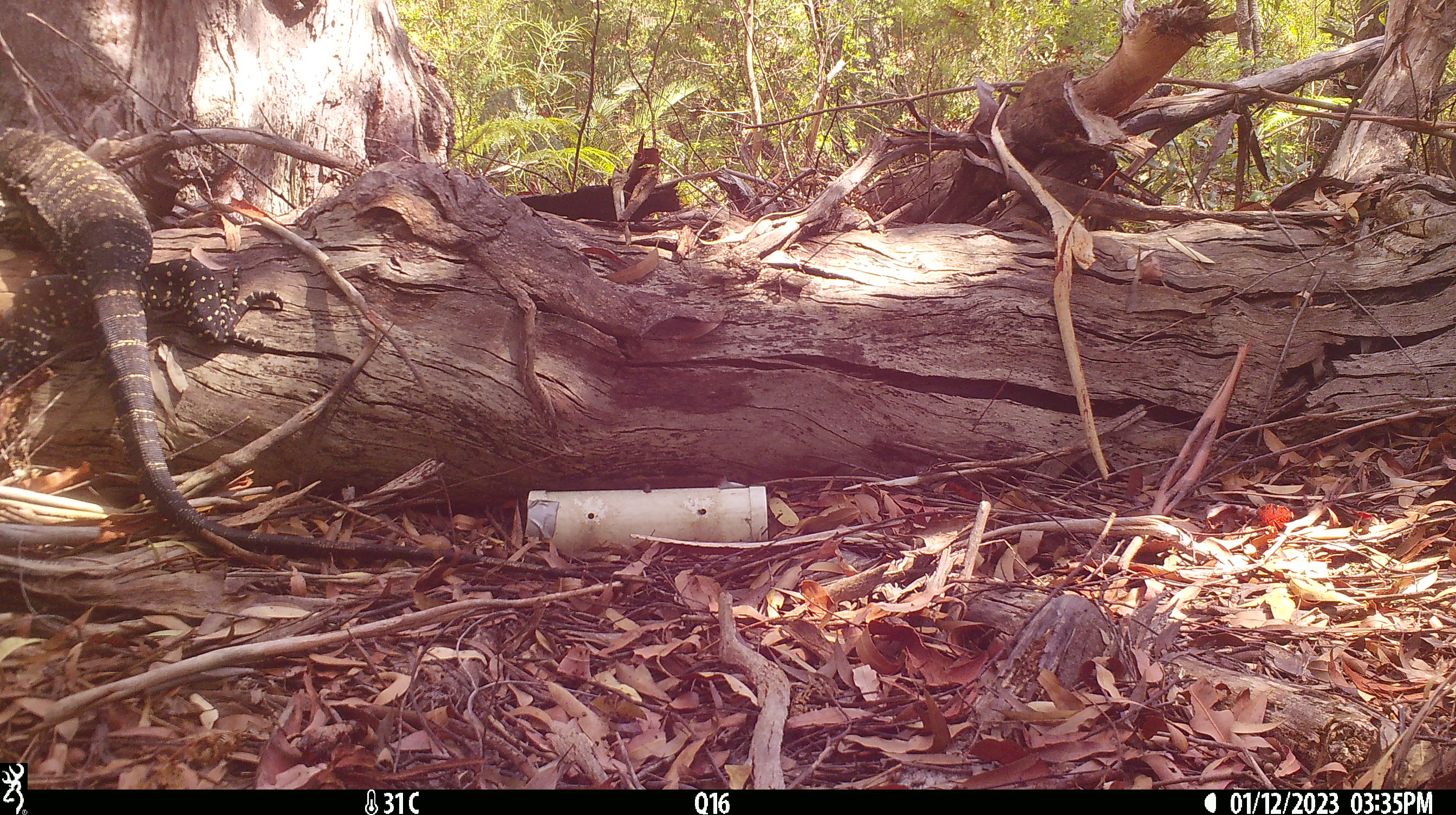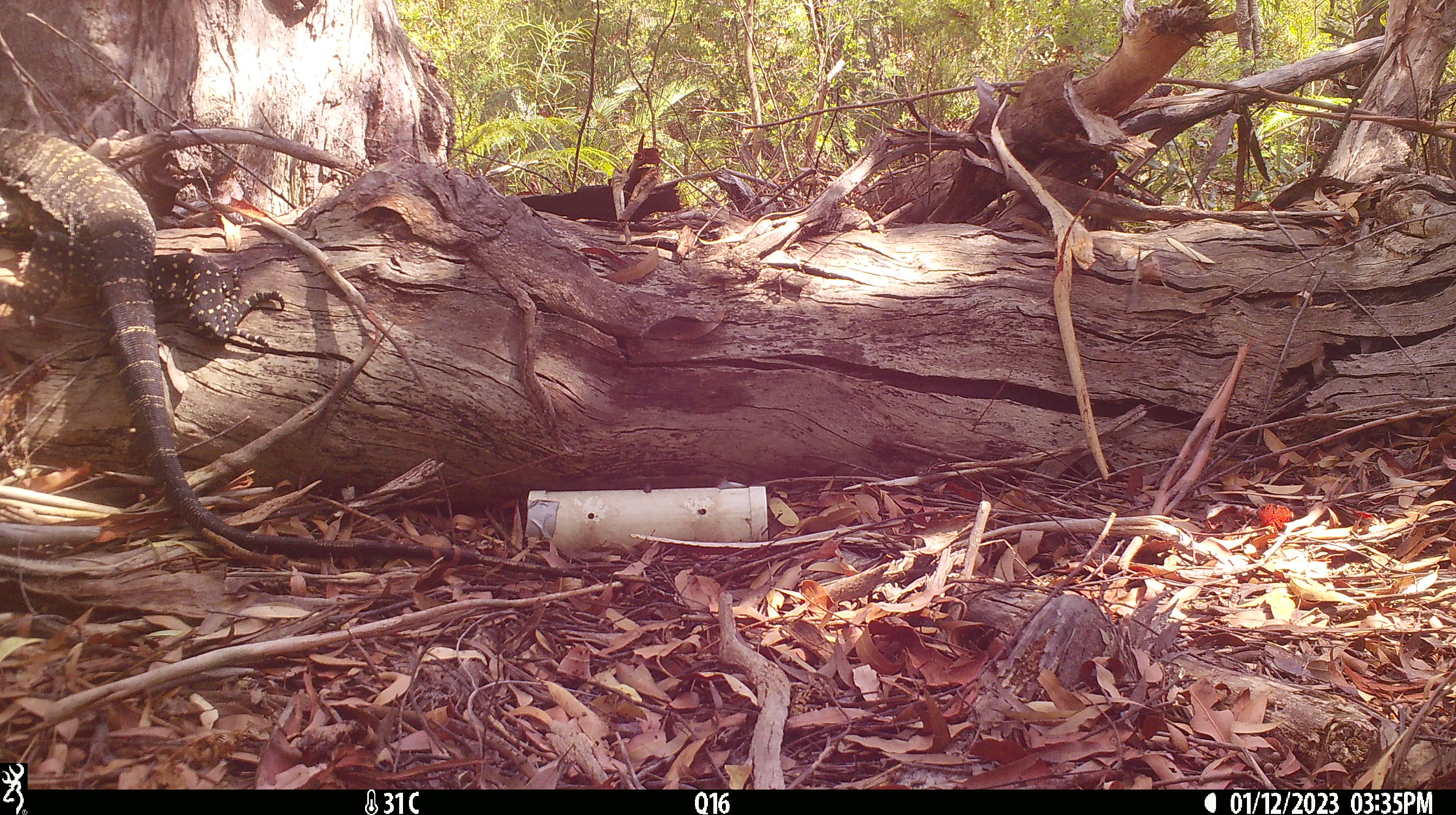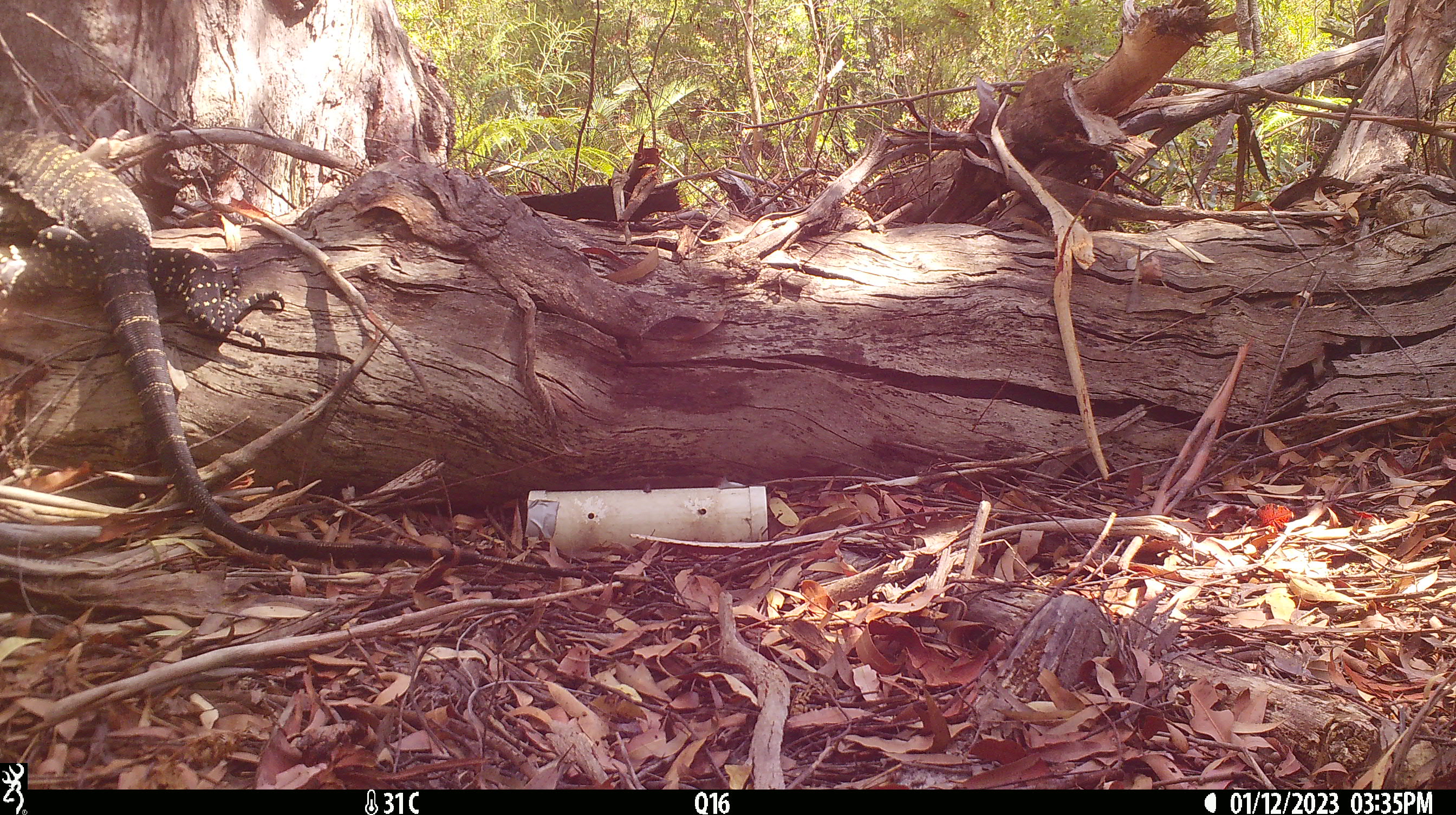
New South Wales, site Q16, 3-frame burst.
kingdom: Animalia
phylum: Chordata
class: Reptilia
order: Squamata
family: Varanidae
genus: Varanus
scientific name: Varanus varius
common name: lace monitor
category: goanna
Goanna (lace monitor) (Varanus varius).